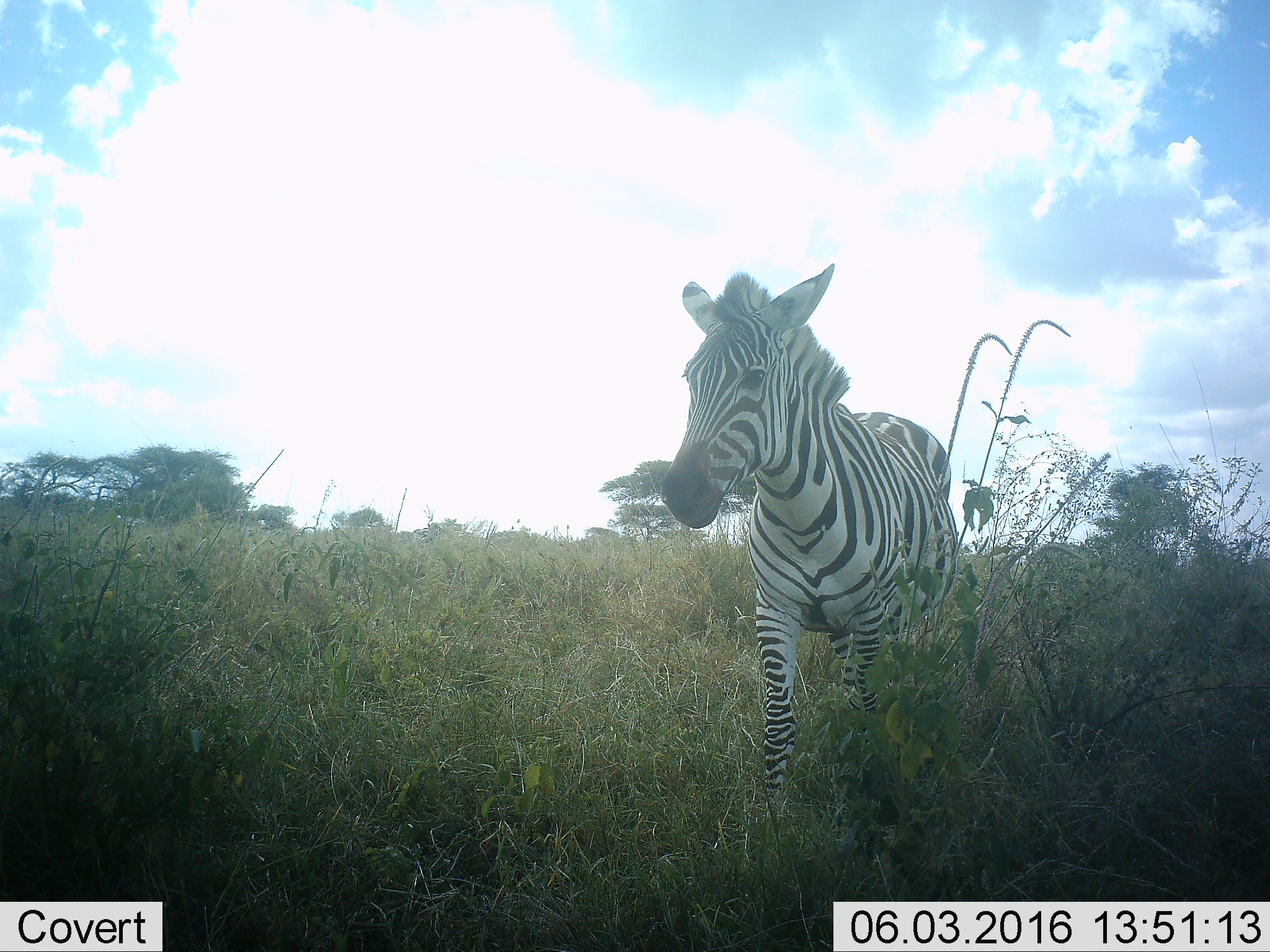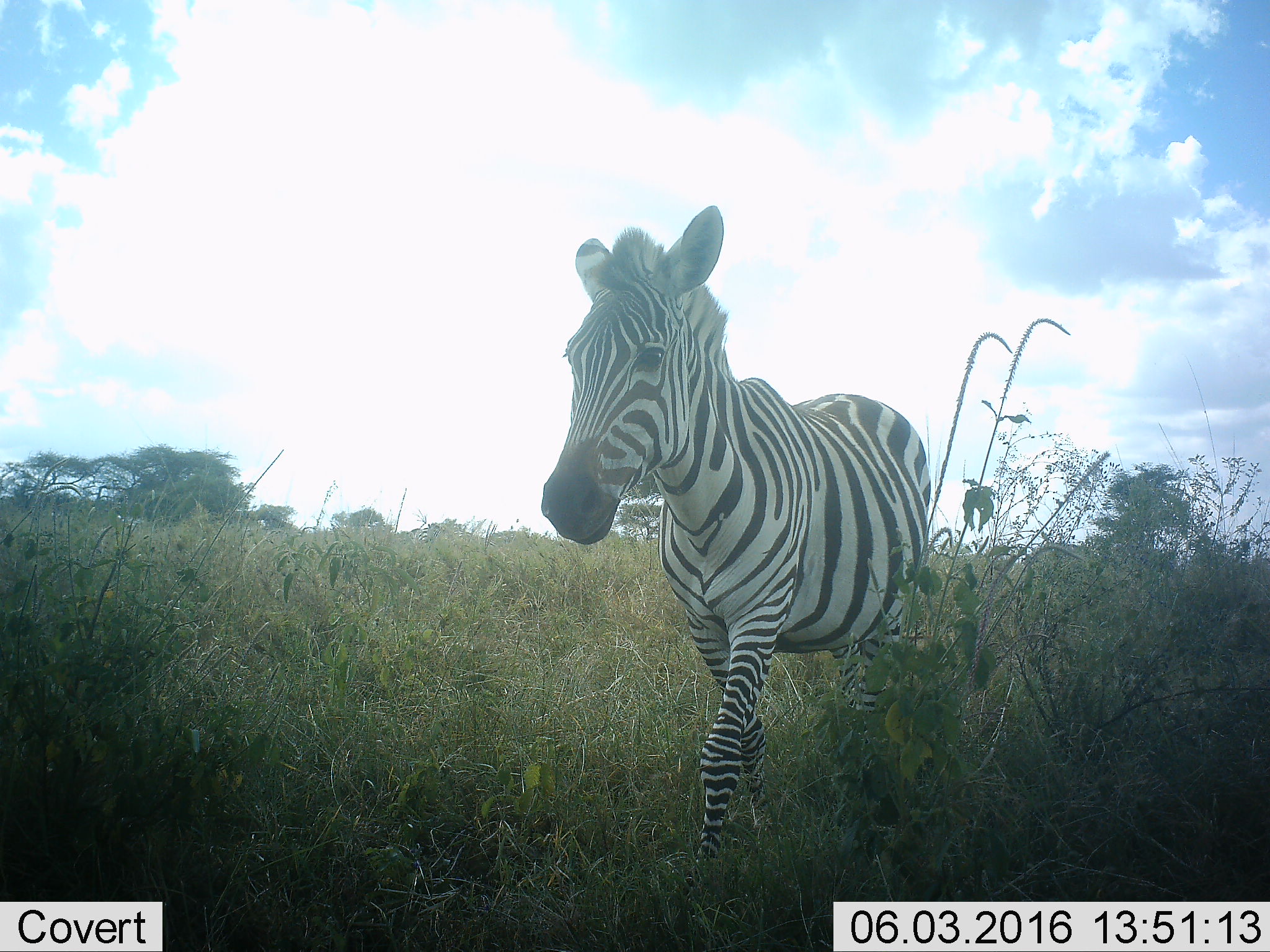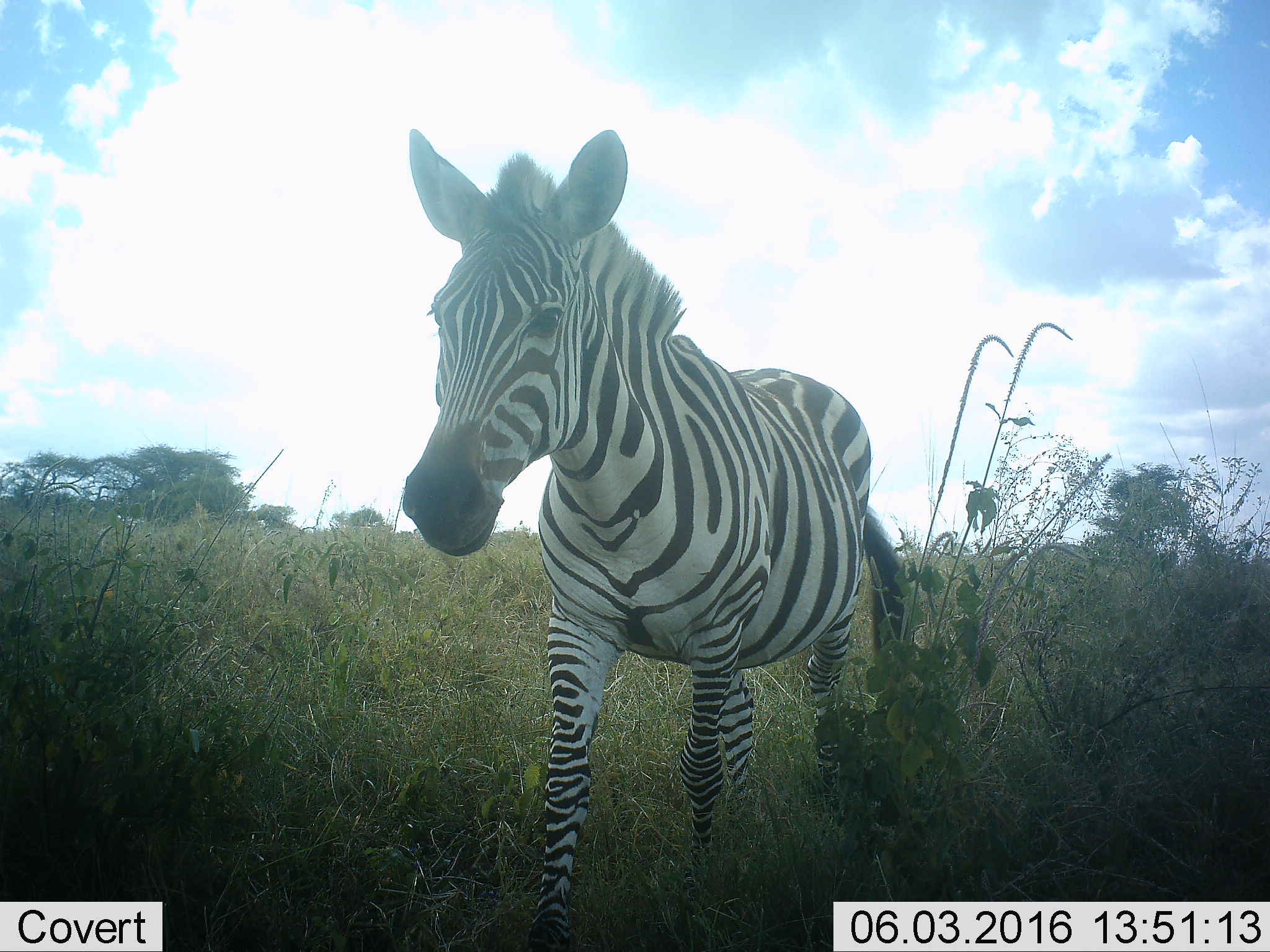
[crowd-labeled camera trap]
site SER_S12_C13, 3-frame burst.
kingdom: Animalia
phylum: Chordata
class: Mammalia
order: Perissodactyla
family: Equidae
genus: Equus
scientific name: Equus quagga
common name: plains zebra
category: zebraplains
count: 1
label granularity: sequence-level